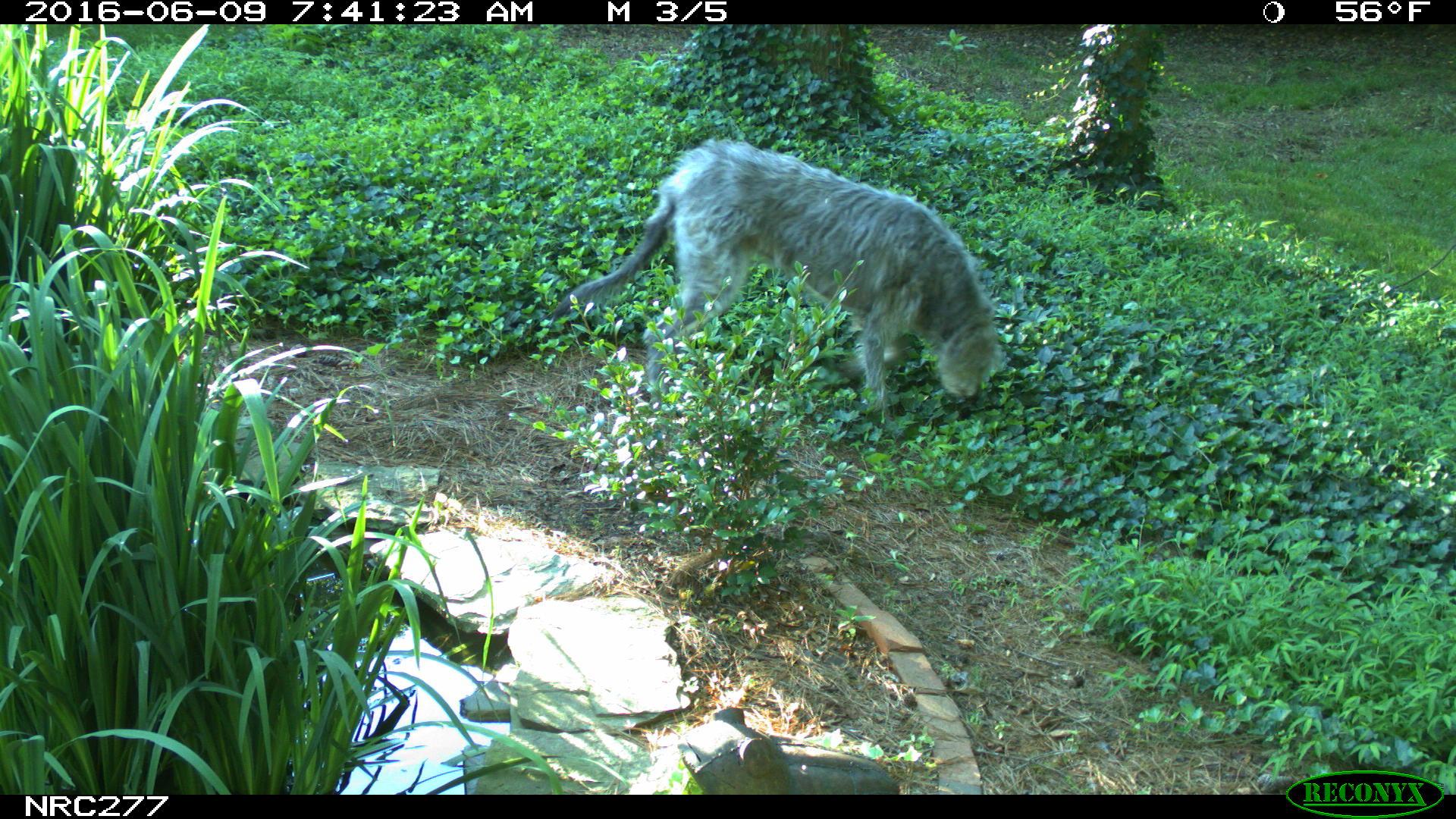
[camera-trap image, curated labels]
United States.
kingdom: Animalia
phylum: Chordata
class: Mammalia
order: Carnivora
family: Canidae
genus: Canis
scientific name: Canis familiaris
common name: domestic dog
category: Dog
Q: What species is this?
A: Dog (domestic dog) (Canis familiaris).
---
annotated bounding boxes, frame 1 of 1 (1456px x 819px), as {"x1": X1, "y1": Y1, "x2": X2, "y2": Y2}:
Dog: {"x1": 567, "y1": 138, "x2": 1001, "y2": 432}